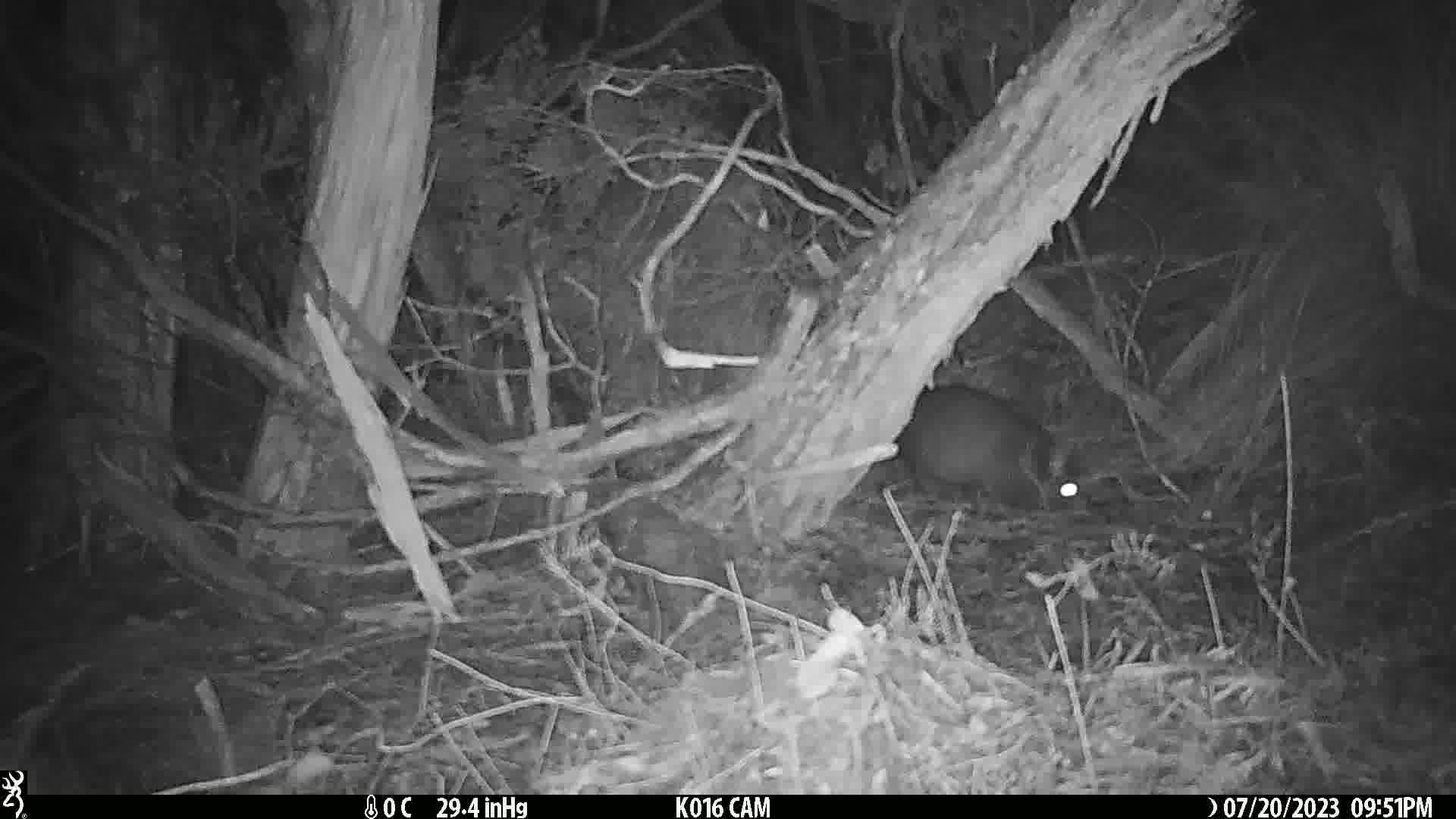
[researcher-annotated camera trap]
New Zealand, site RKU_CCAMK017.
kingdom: Animalia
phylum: Chordata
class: Mammalia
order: Diprotodontia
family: Phalangeridae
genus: Trichosurus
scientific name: Trichosurus vulpecula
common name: common brushtail possum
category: possum